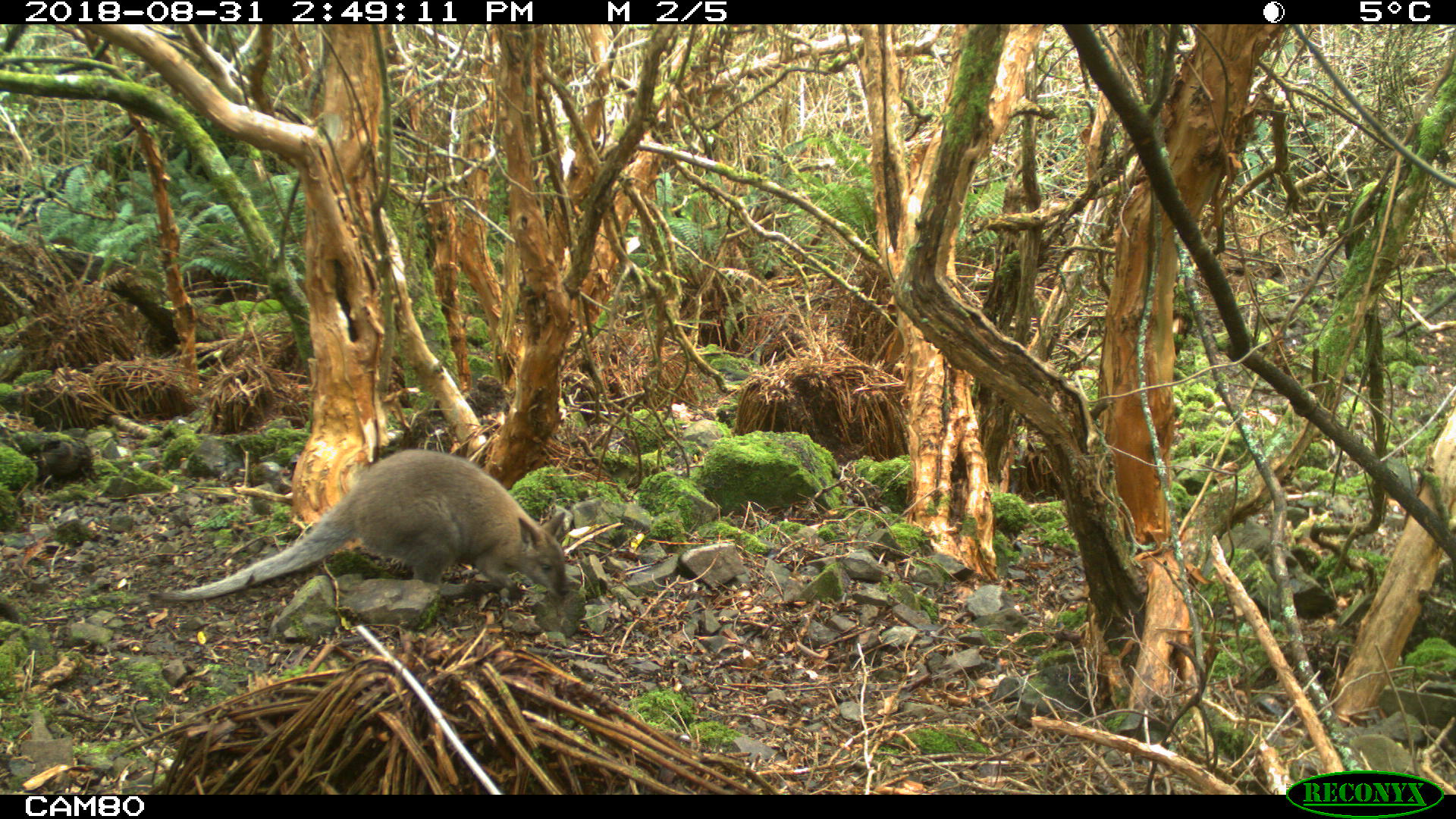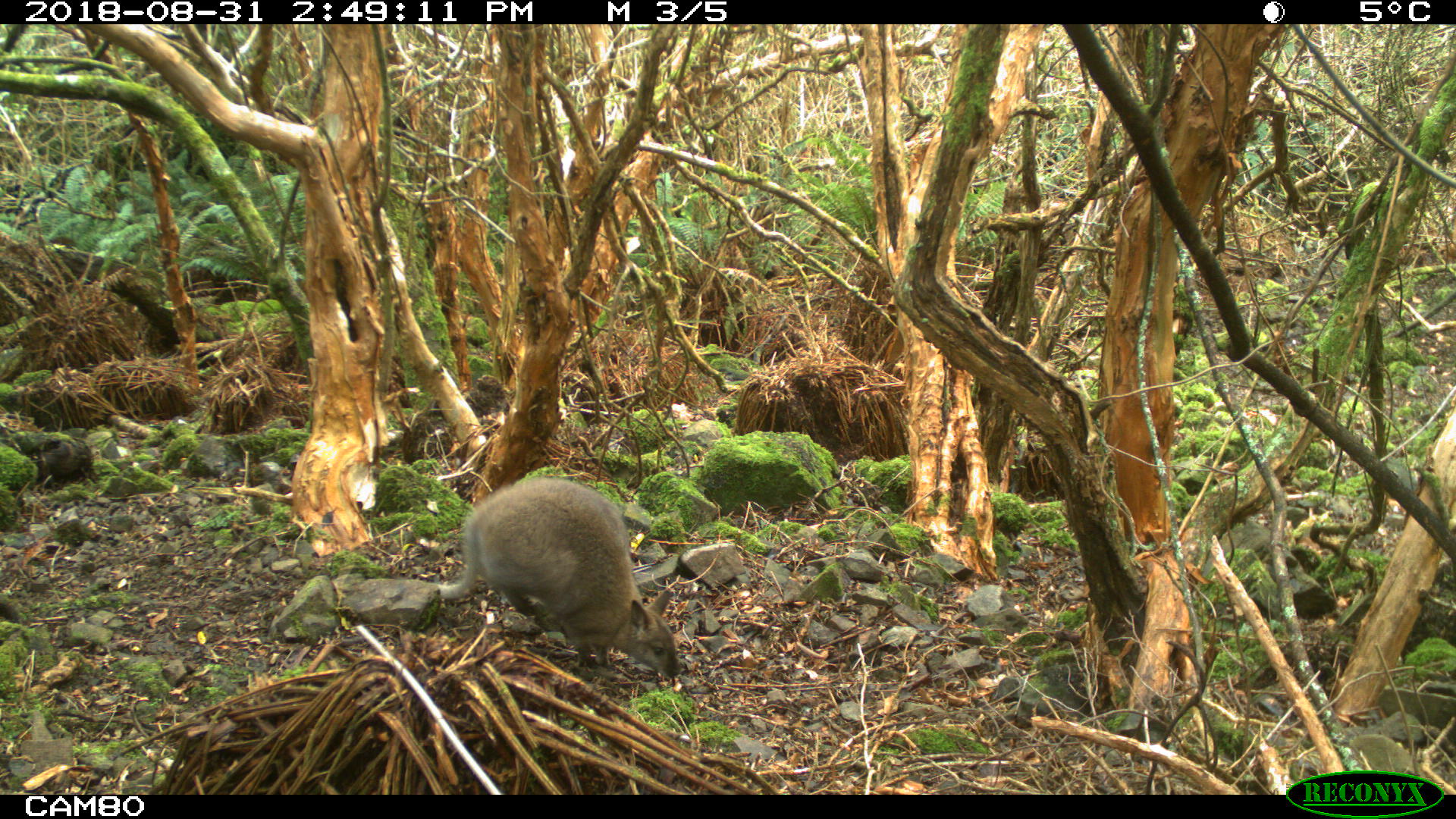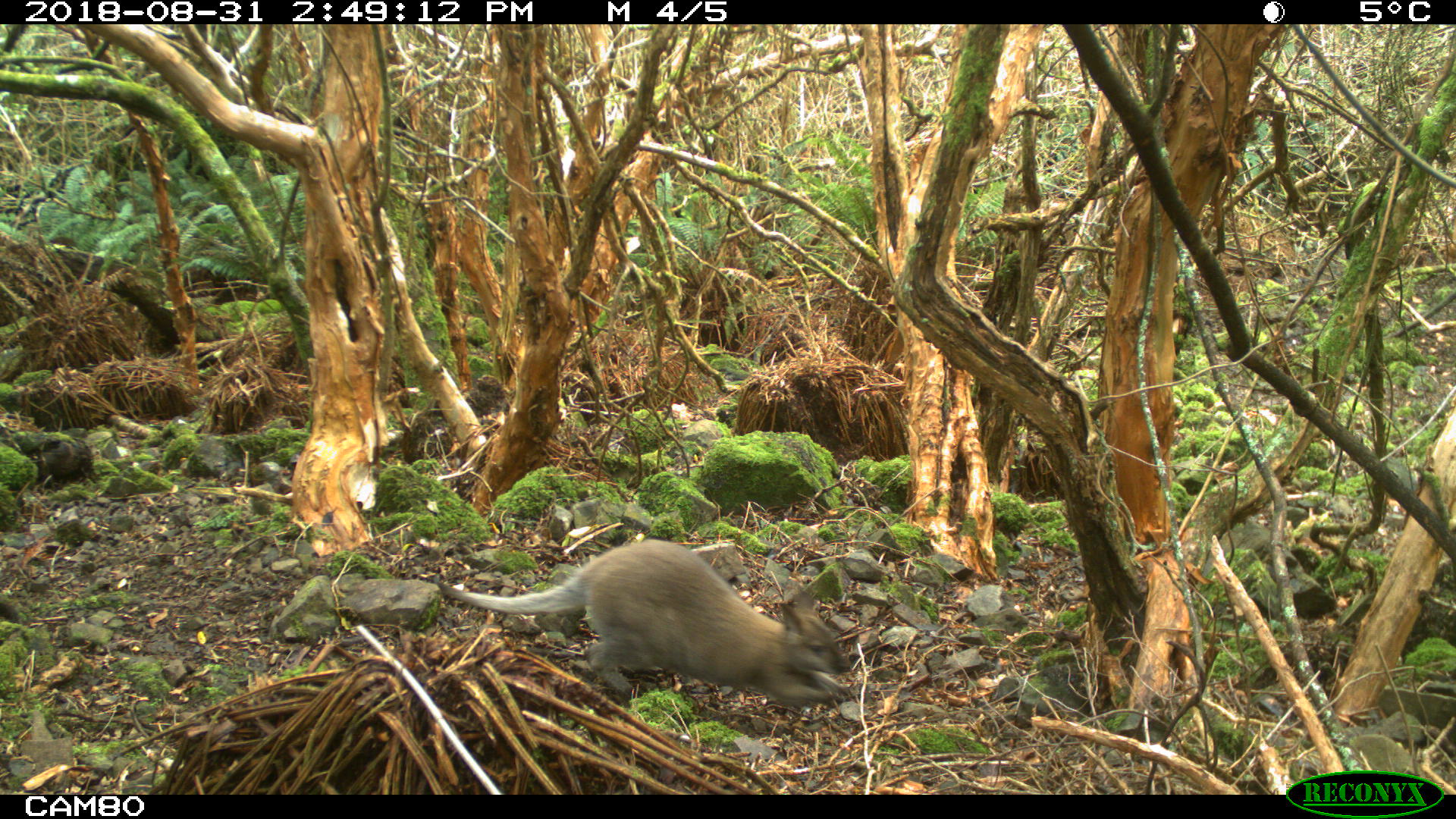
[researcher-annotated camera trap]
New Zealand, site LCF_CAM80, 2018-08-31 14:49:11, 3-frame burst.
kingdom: Animalia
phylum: Chordata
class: Mammalia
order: Diprotodontia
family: Macropodidae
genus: Notamacropus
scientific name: Notamacropus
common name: wallaby